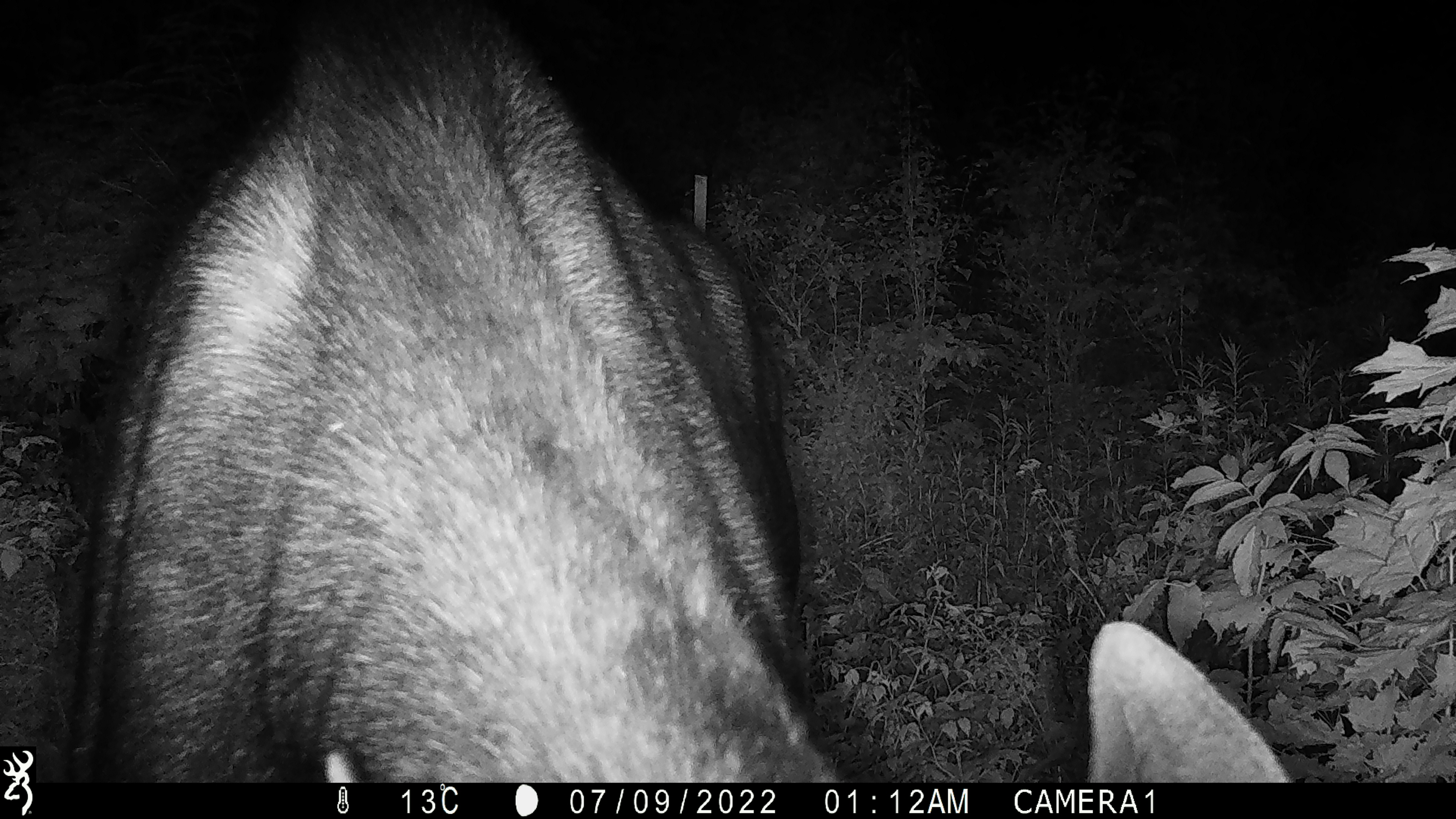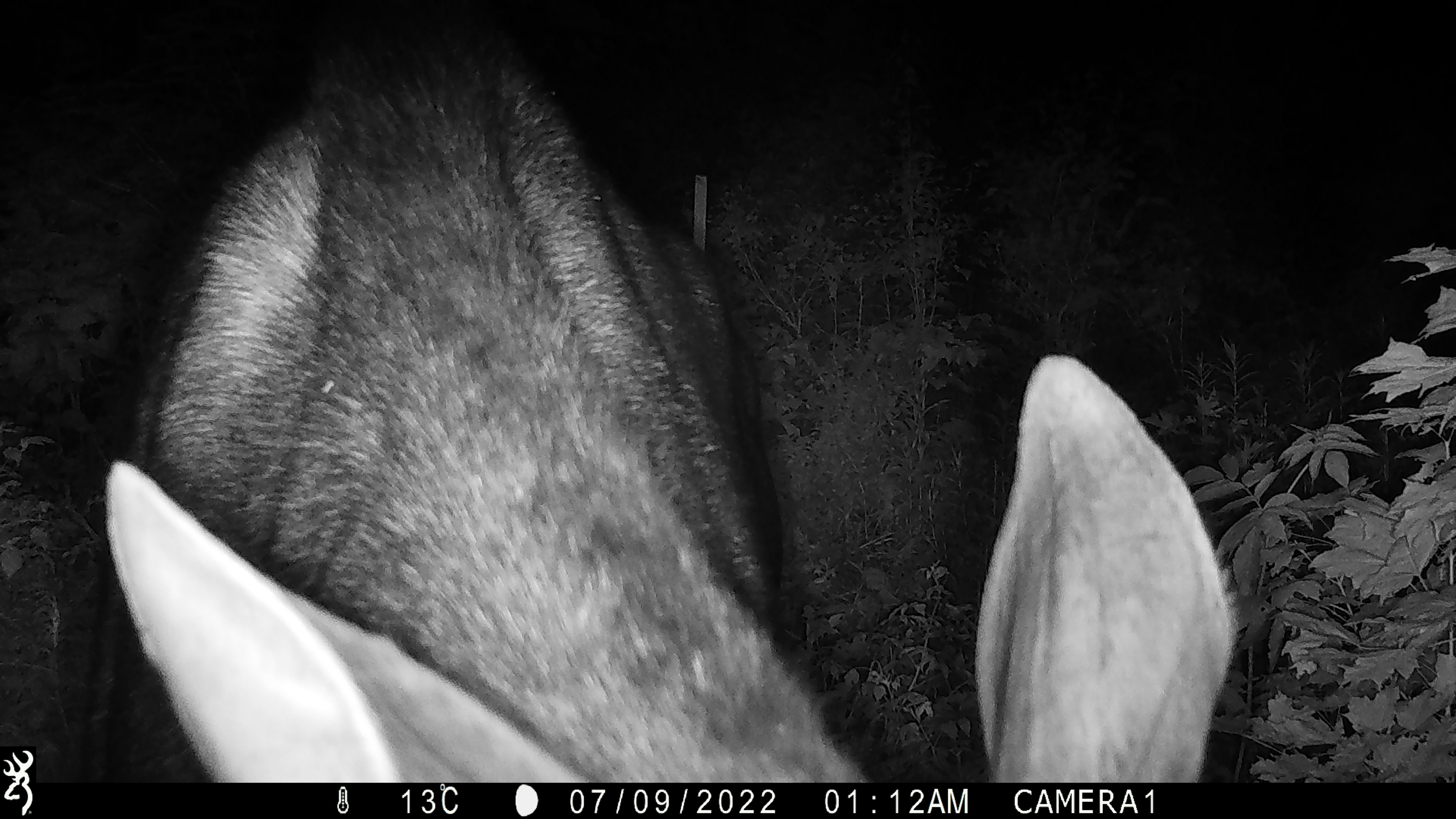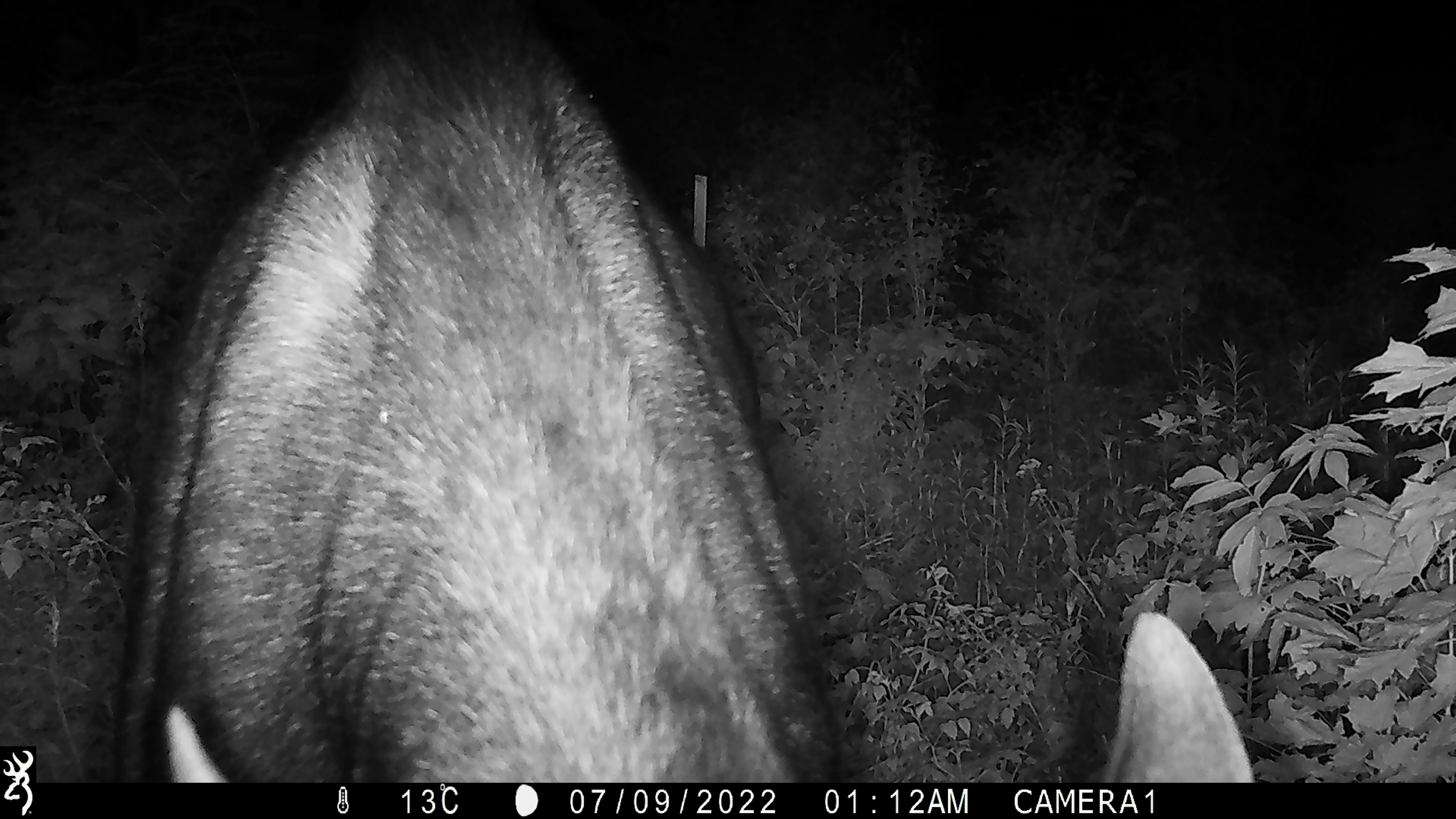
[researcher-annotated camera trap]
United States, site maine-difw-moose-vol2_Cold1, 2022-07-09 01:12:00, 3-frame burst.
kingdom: Animalia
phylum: Chordata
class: Mammalia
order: Artiodactyla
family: Cervidae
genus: Alces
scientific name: Alces alces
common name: moose